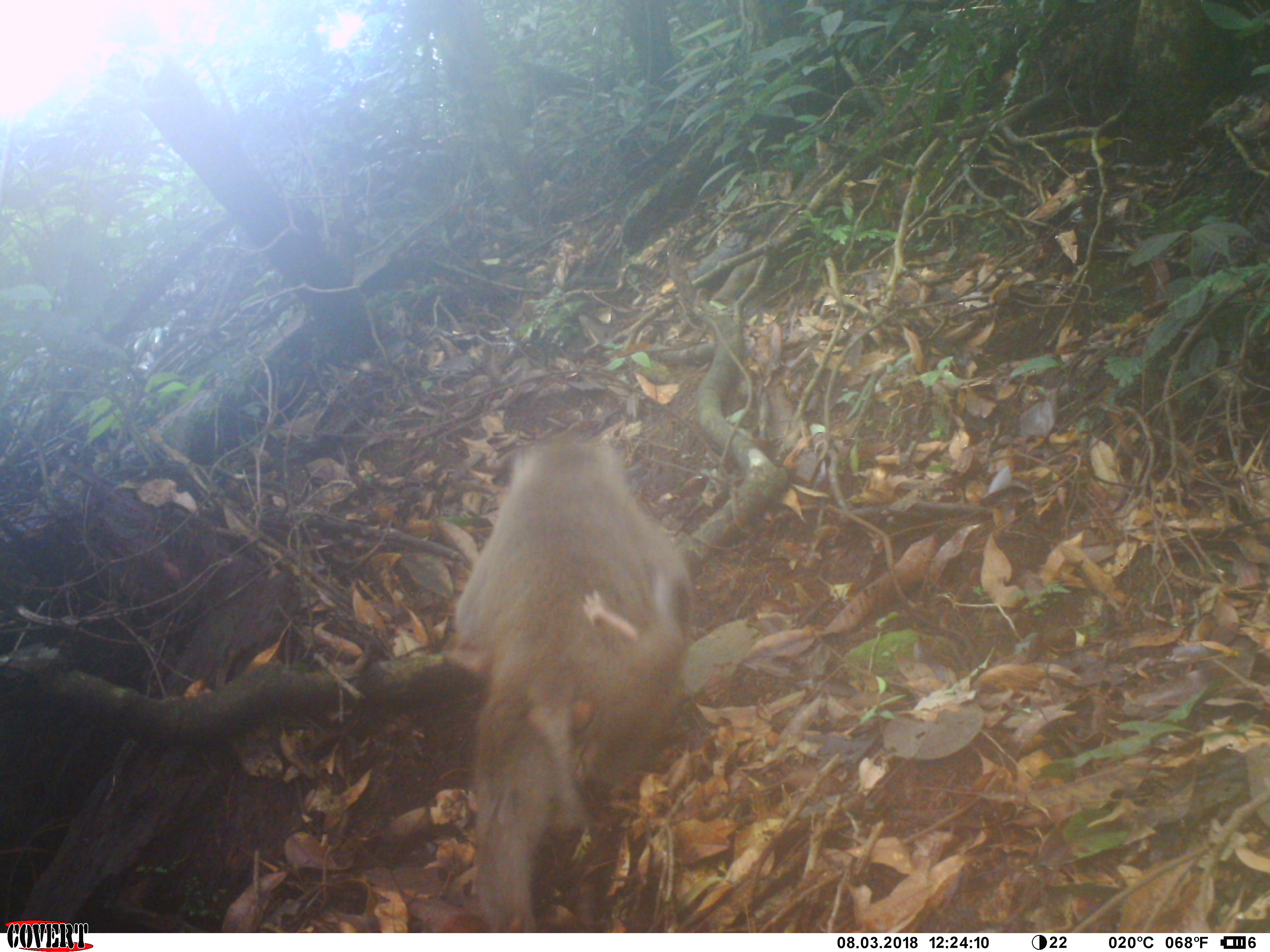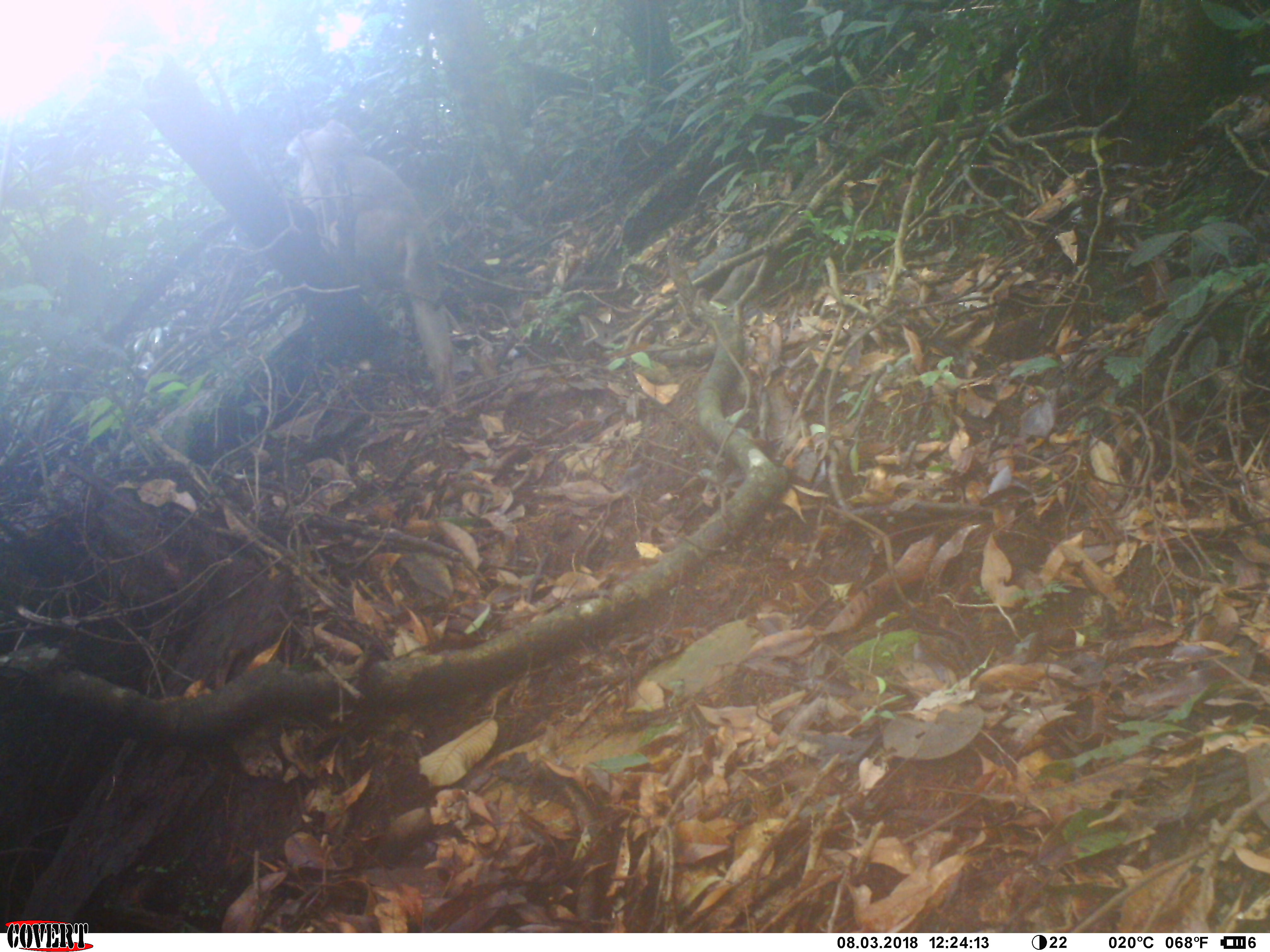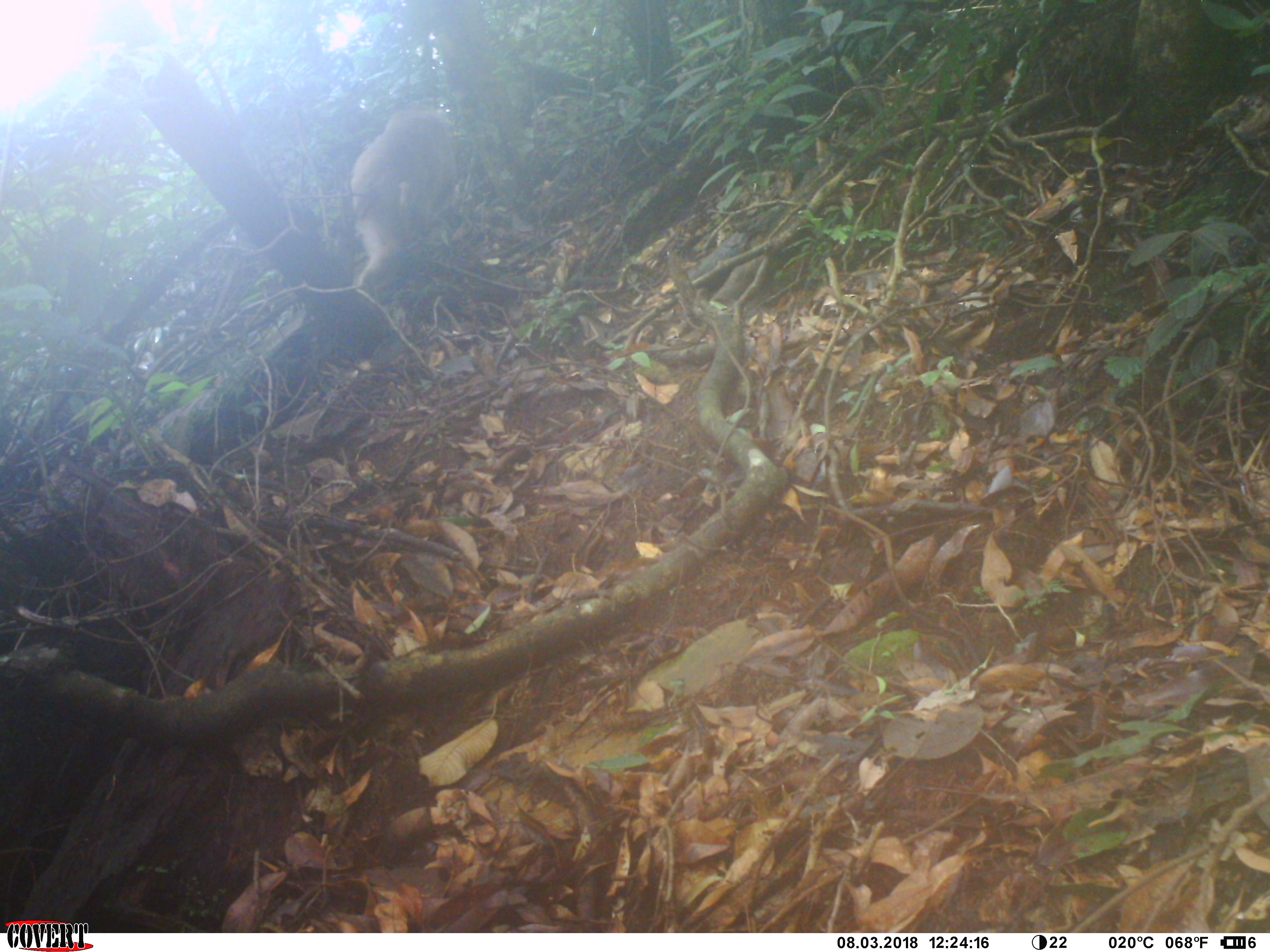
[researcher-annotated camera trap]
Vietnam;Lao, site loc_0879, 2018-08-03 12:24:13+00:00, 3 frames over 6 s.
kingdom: Animalia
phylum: Chordata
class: Mammalia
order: Primates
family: Cercopithecidae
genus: Macaca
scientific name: Macaca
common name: macaque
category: macaque not stump tailed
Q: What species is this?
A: Macaque not stump tailed (macaque) (Macaca).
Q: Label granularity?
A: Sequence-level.